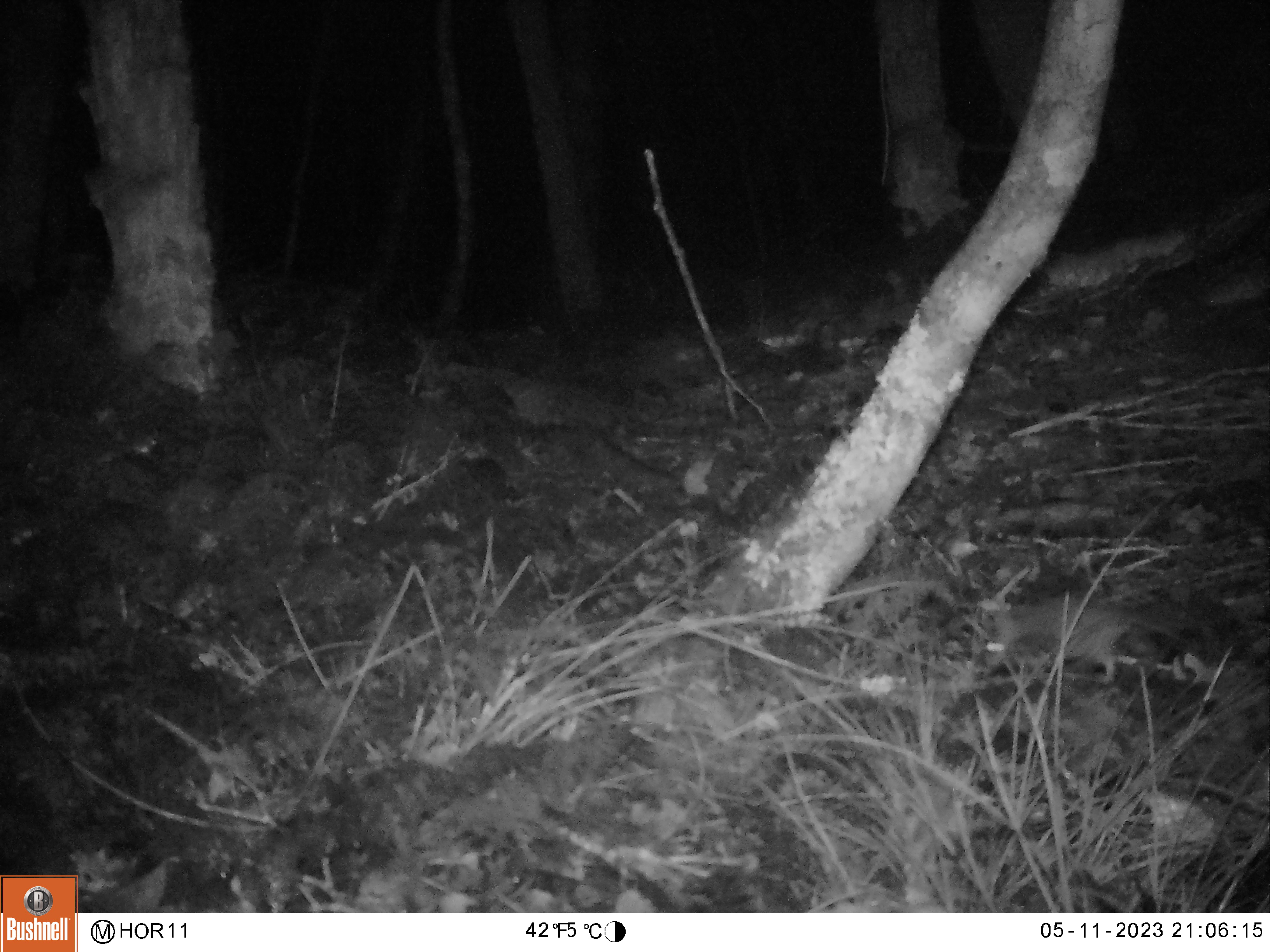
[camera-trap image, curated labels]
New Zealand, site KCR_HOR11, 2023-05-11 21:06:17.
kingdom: Animalia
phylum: Chordata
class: Mammalia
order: Rodentia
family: Muridae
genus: Rattus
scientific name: Rattus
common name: rat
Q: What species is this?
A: Rat (Rattus).